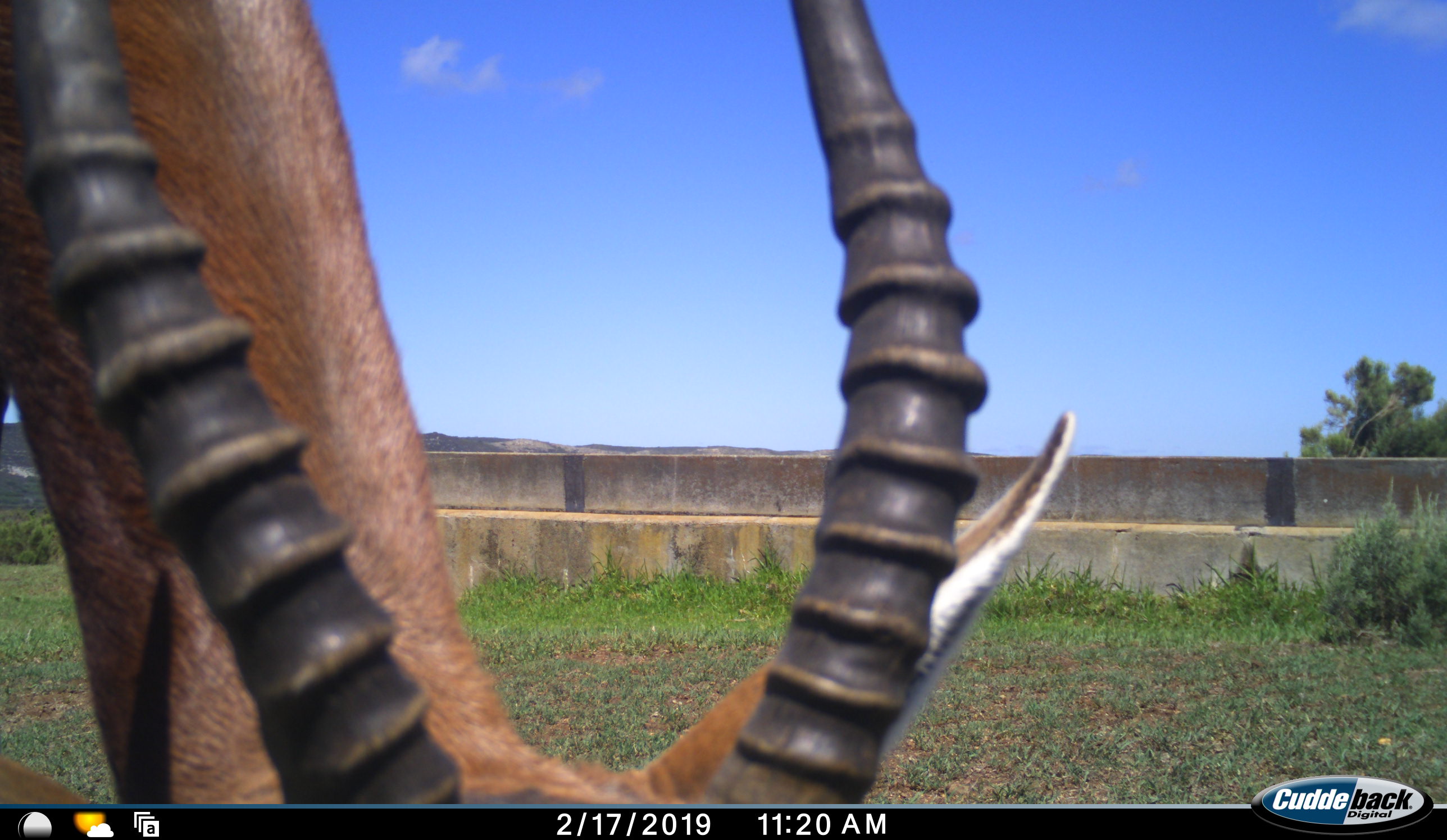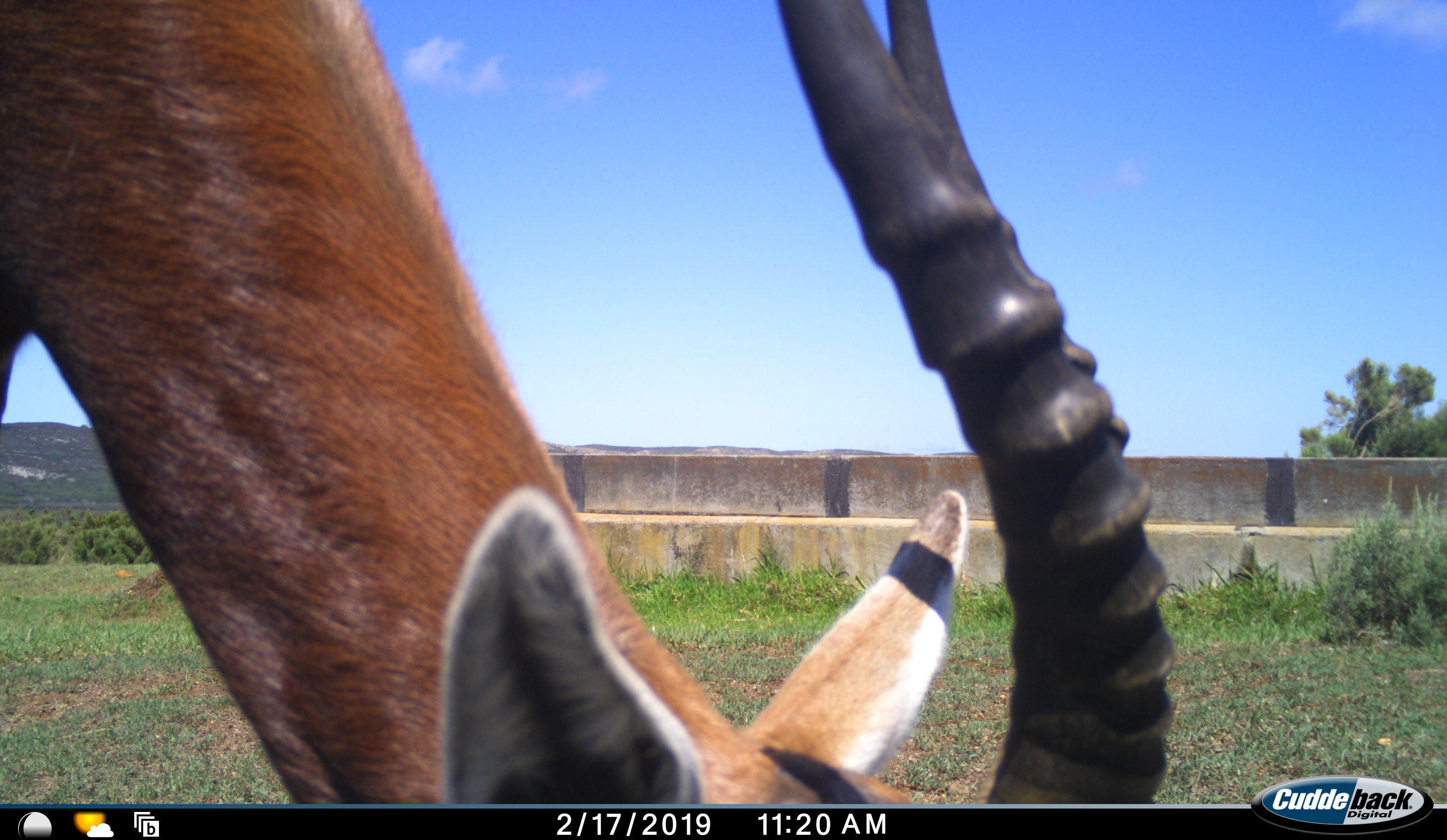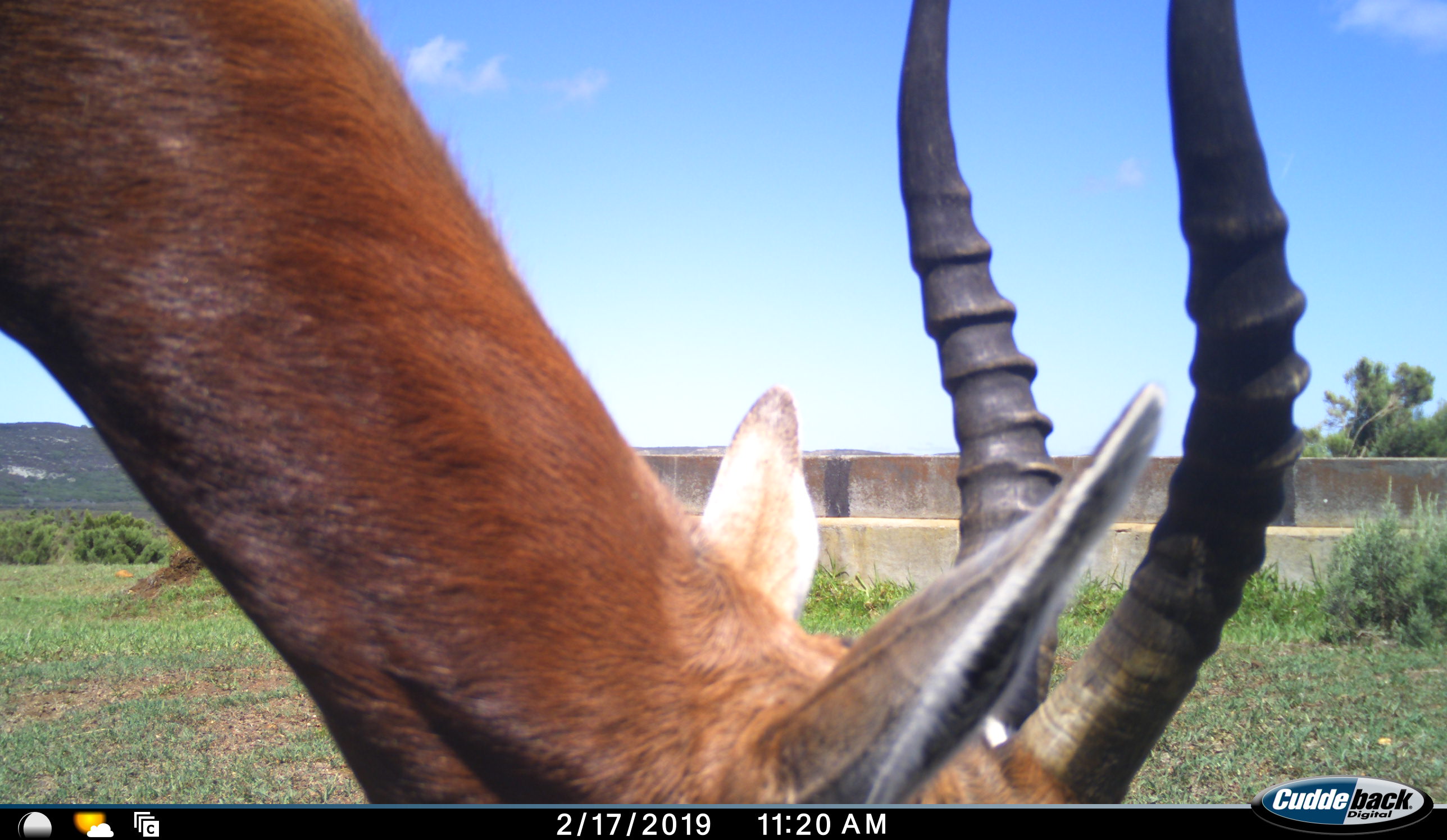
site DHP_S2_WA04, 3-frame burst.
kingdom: Animalia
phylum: Chordata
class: Mammalia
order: Artiodactyla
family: Bovidae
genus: Damaliscus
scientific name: Damaliscus pygargus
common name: bontebok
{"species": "bontebok (Damaliscus pygargus)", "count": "1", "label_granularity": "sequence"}